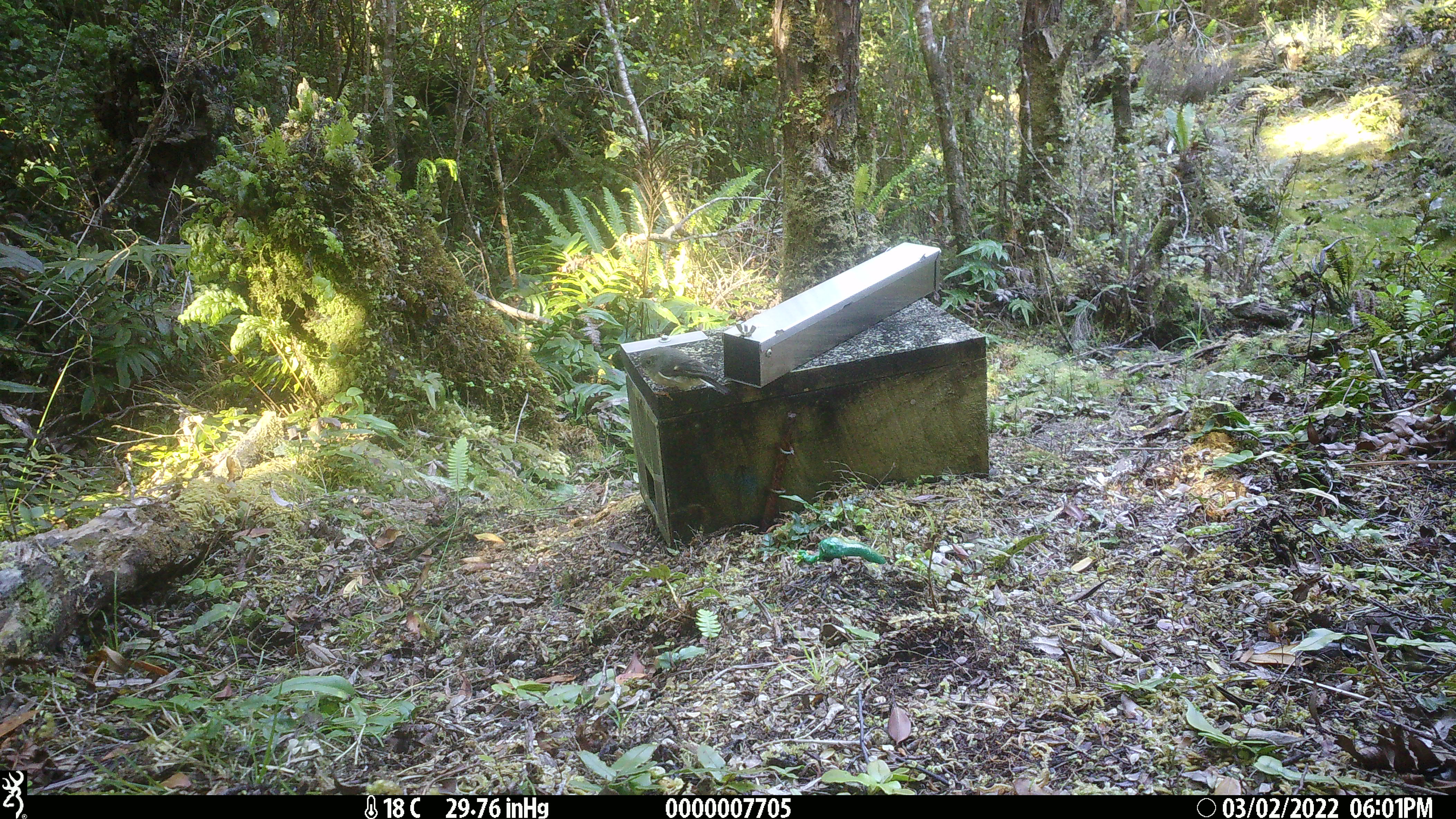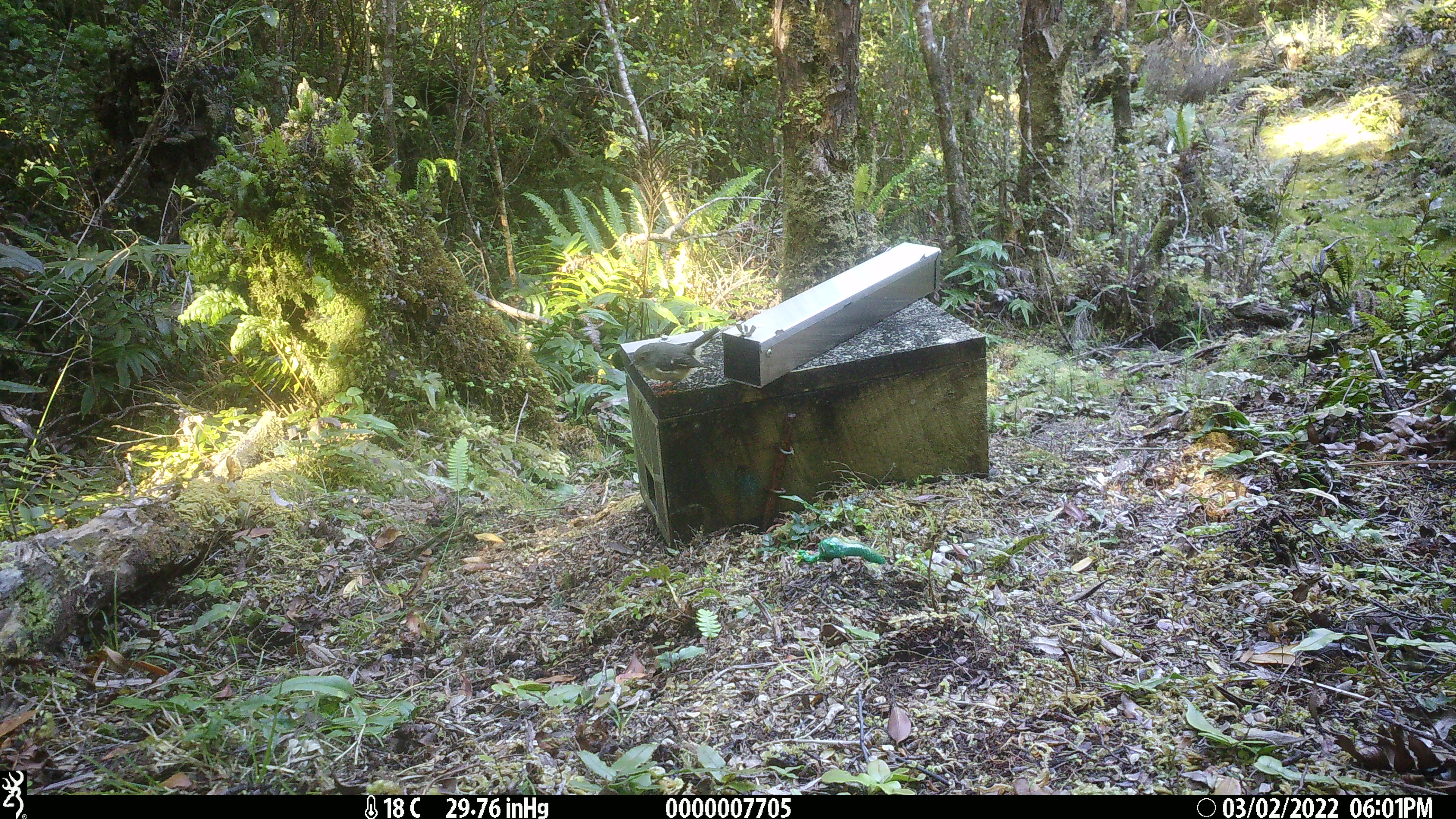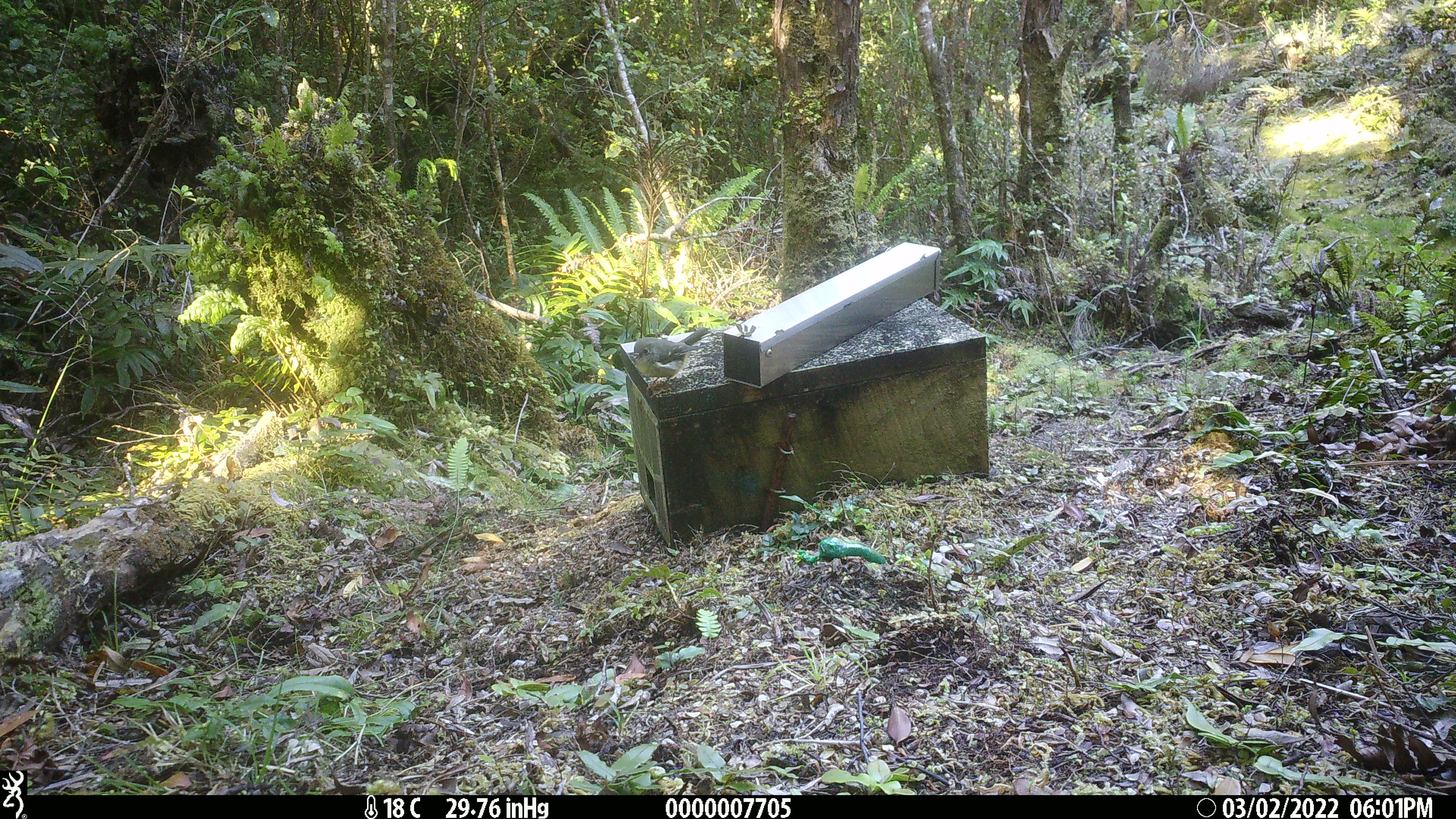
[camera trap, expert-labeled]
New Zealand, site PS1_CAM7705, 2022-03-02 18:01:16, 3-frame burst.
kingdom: Animalia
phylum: Chordata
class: Aves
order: Passeriformes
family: Petroicidae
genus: Petroica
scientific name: Petroica macrocephala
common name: tomtit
Tomtit (Petroica macrocephala).